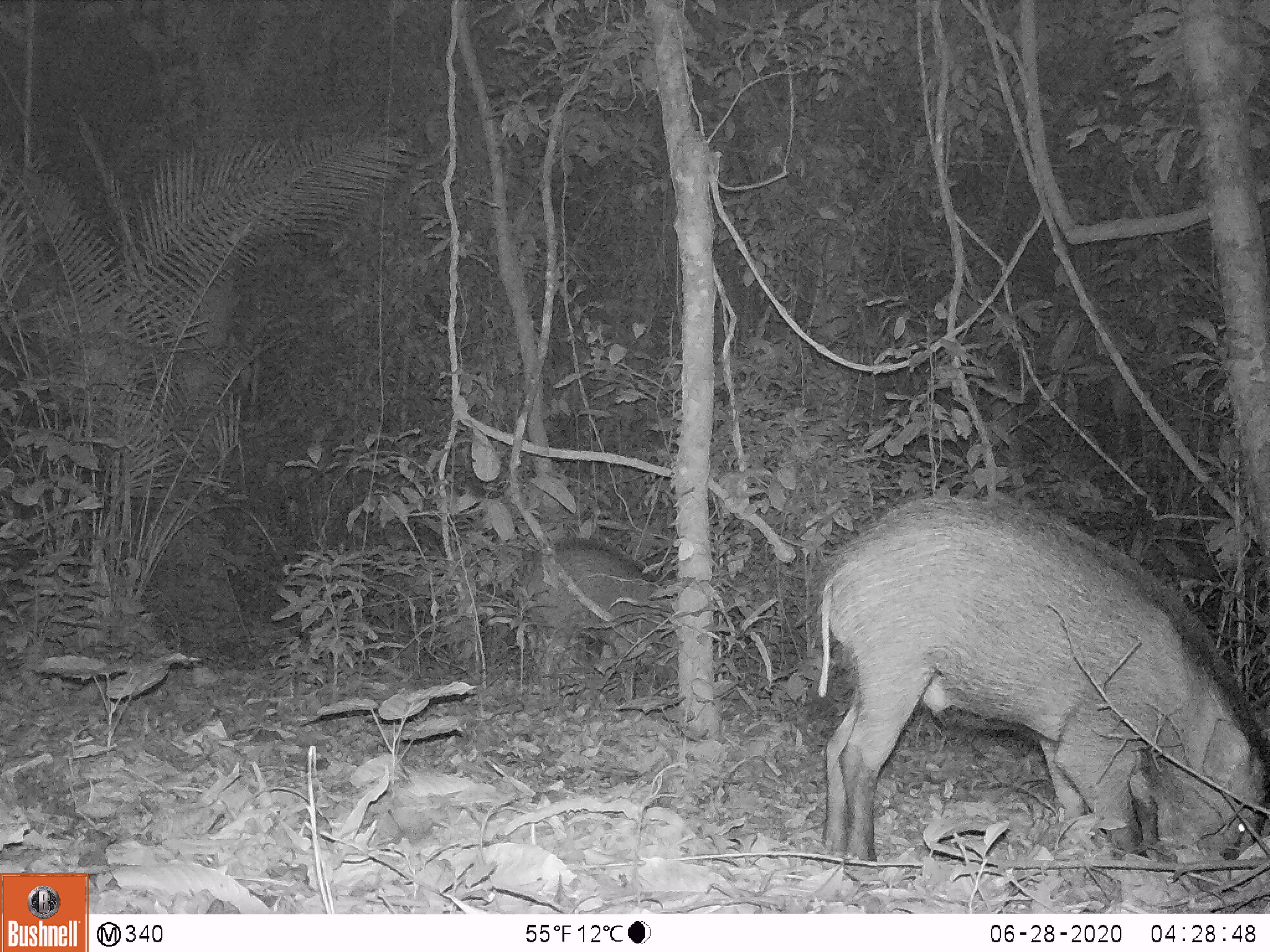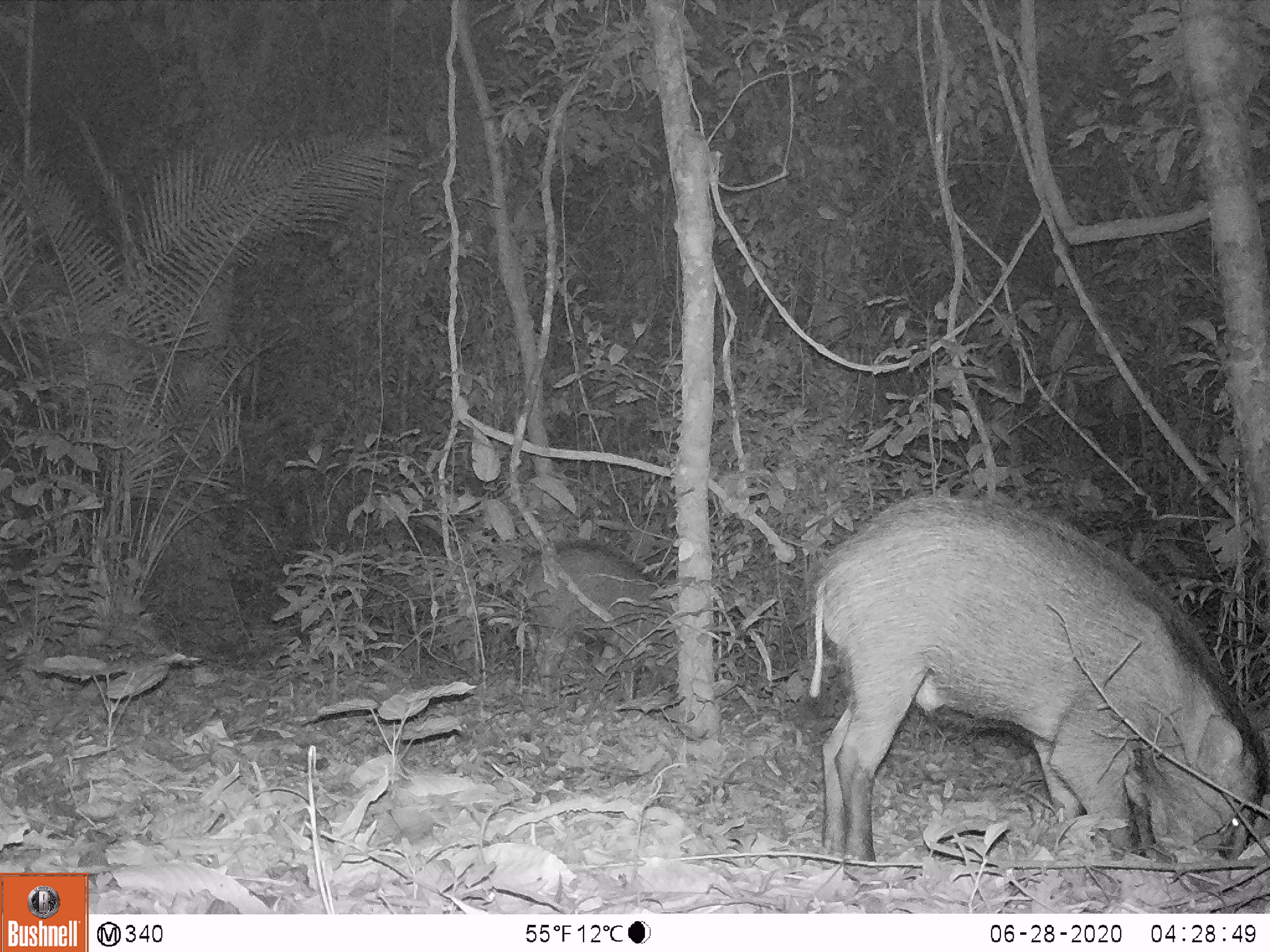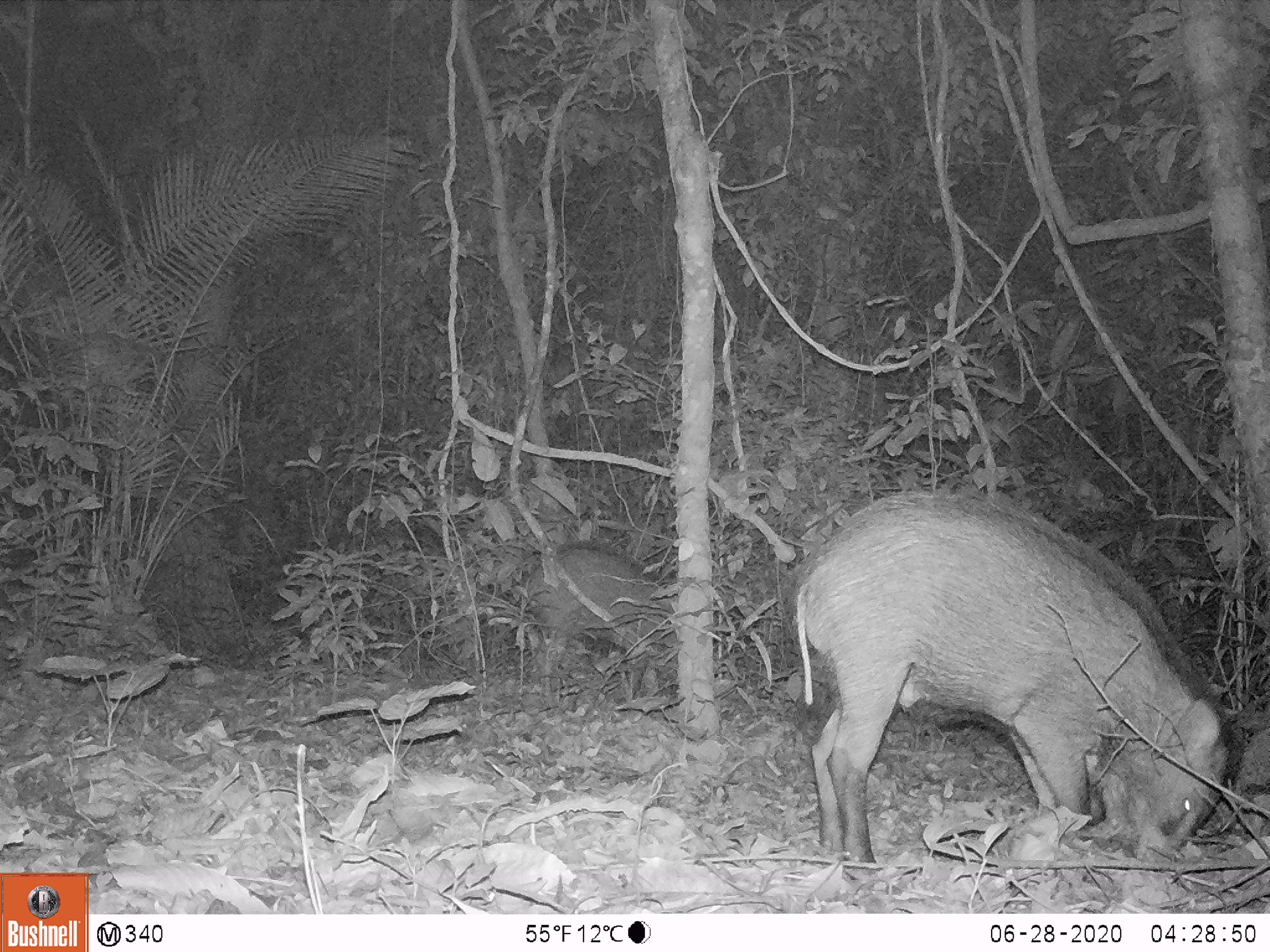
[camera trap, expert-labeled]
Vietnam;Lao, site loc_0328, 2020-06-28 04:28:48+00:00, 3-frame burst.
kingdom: Animalia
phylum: Chordata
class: Mammalia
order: Artiodactyla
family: Suidae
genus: Sus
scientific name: Sus scrofa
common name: eurasian wild pig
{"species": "eurasian wild pig (Sus scrofa)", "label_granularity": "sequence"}